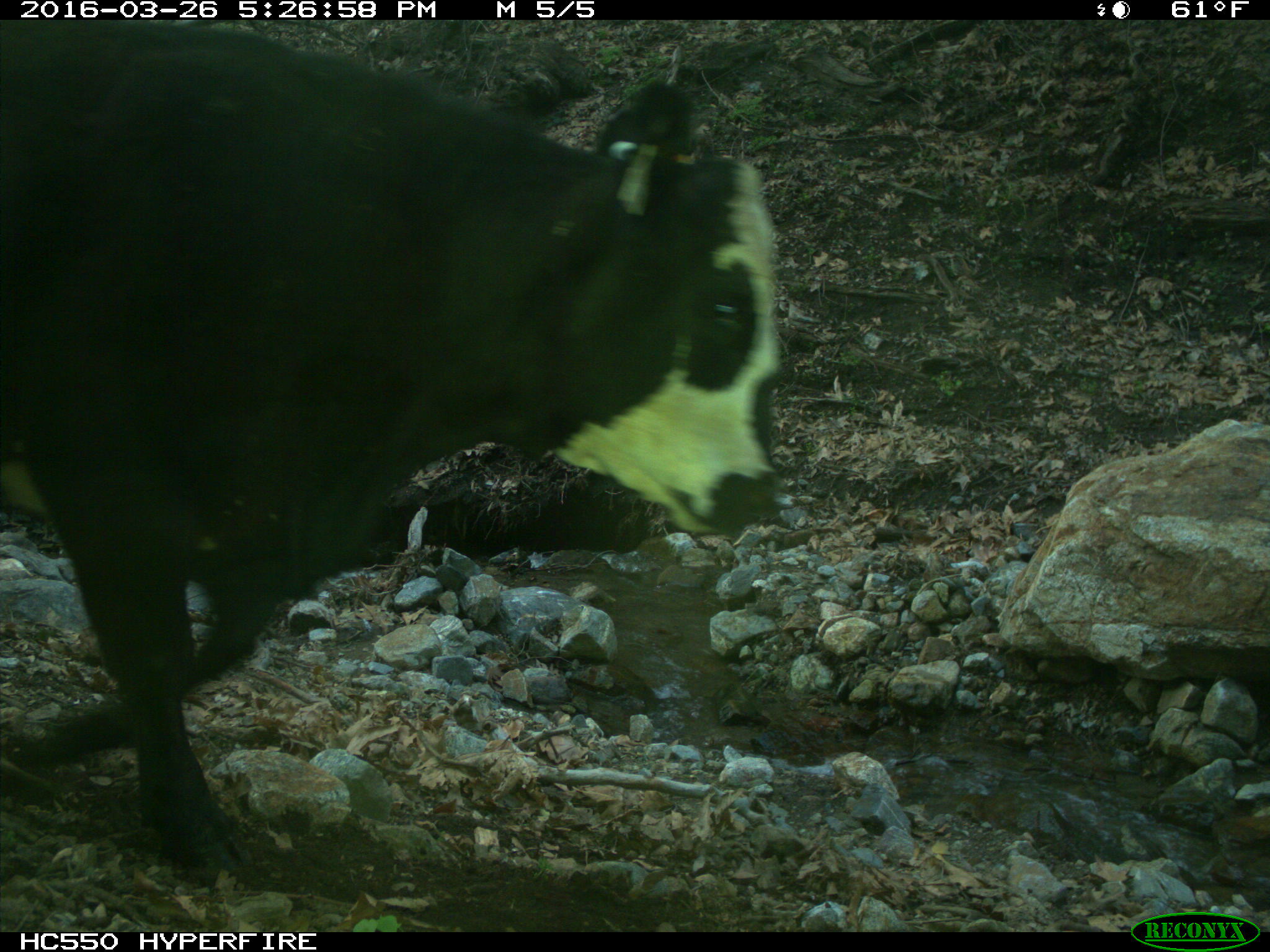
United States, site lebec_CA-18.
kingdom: Animalia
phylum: Chordata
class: Mammalia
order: Artiodactyla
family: Bovidae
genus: Bos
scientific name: Bos taurus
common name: domestic cow